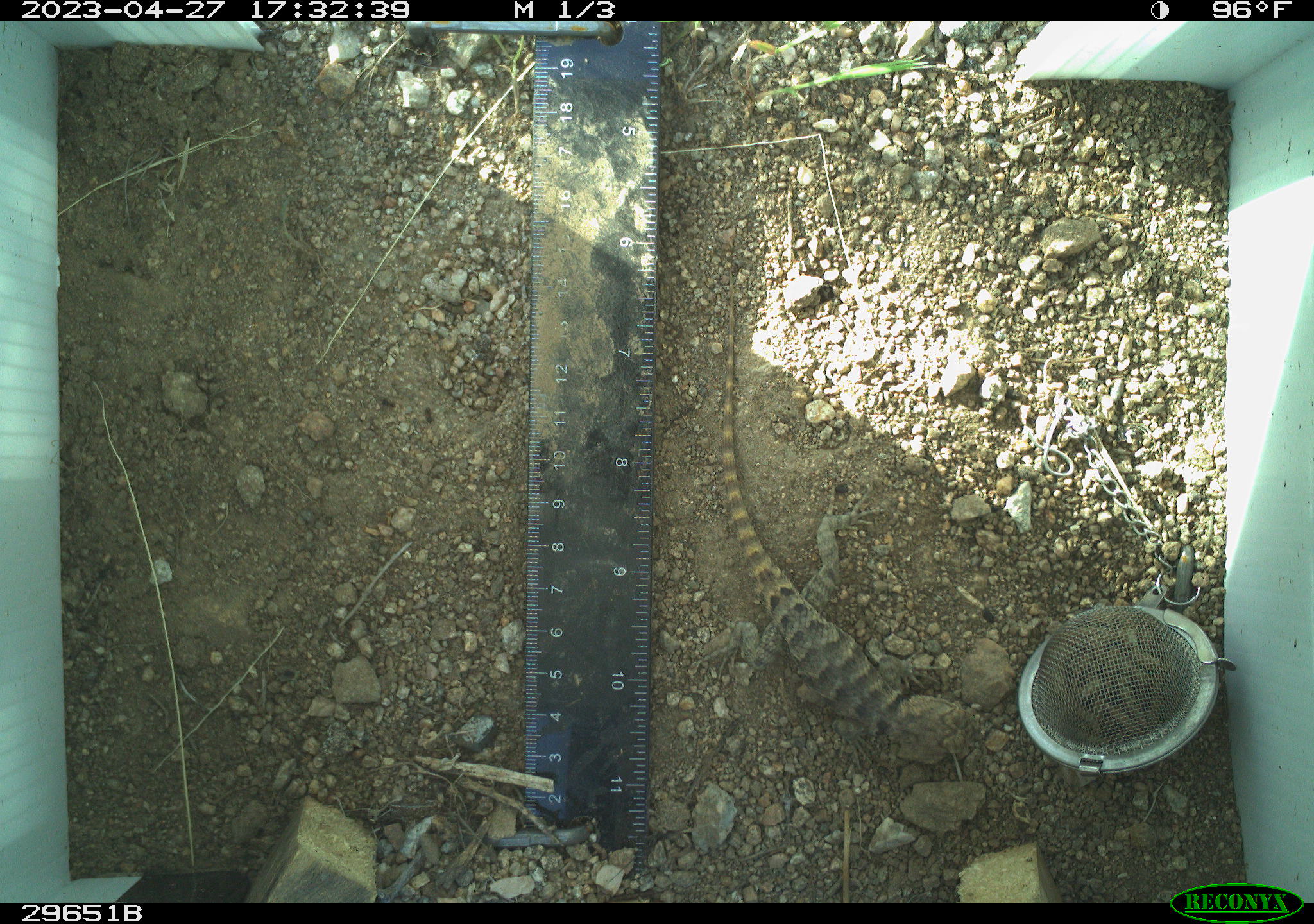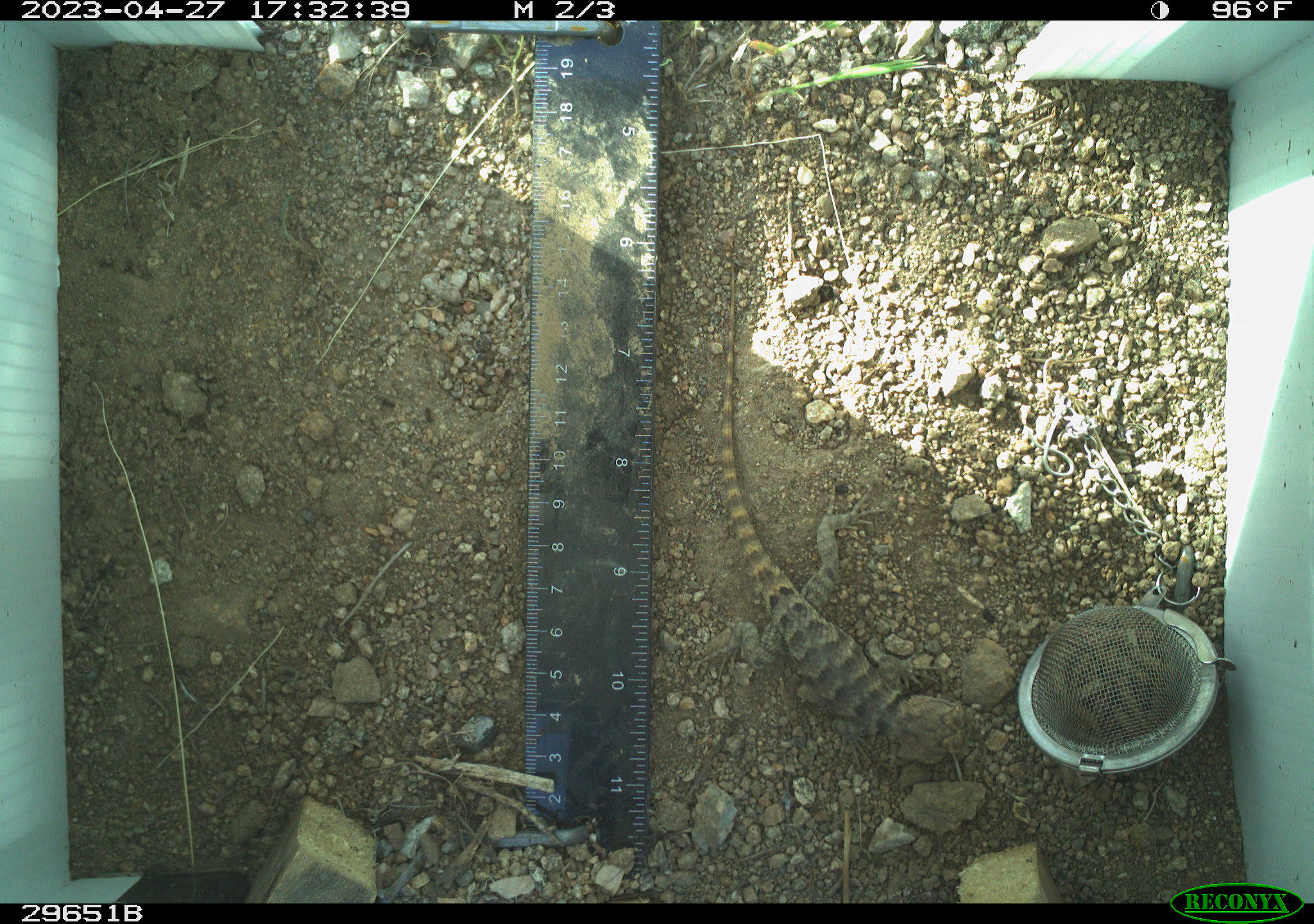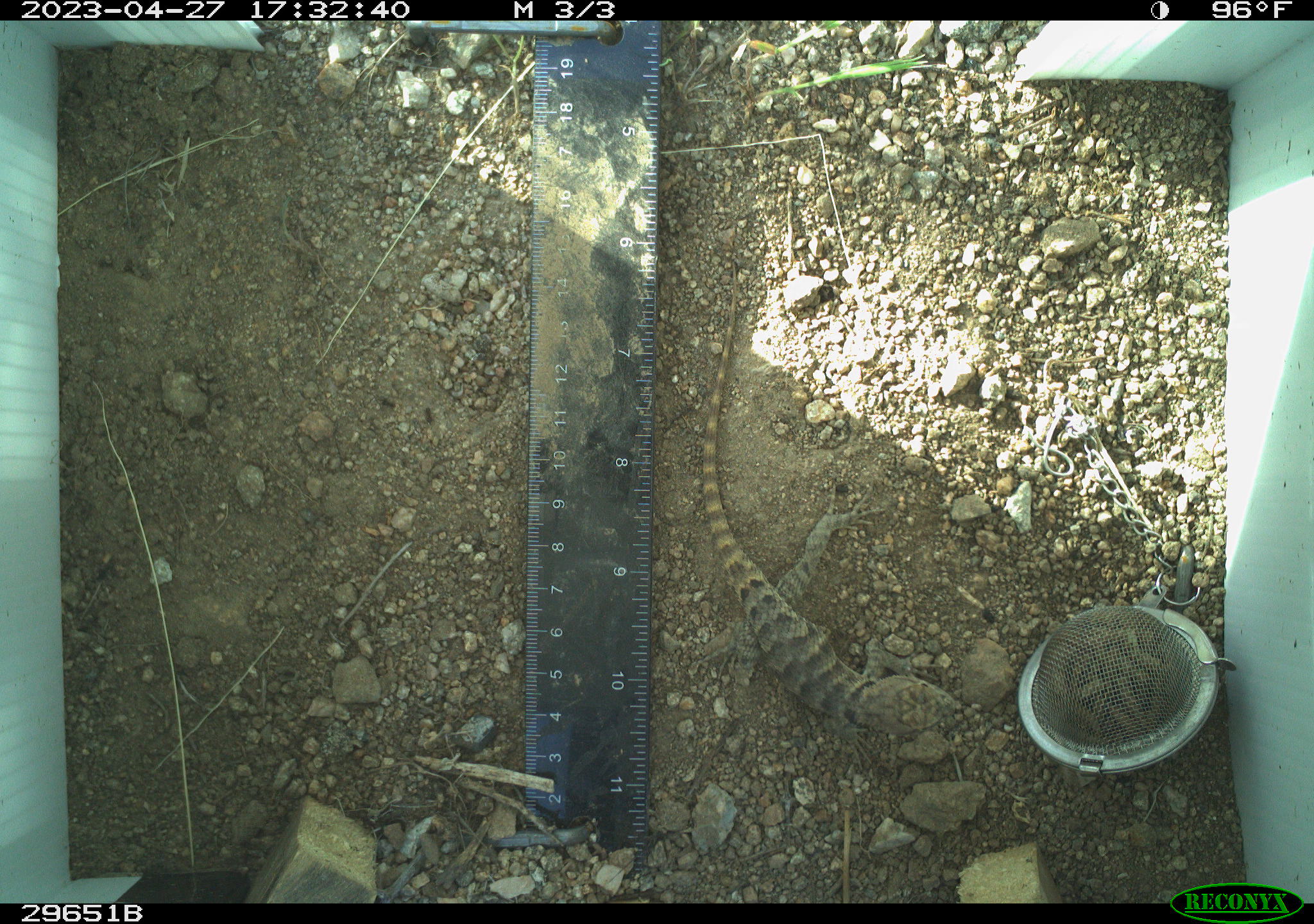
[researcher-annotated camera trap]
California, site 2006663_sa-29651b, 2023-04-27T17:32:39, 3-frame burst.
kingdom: Animalia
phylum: Chordata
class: Reptilia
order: Squamata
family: Phrynosomatidae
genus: Sceloporus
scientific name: Sceloporus uniformis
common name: yellow-backed spiny lizard